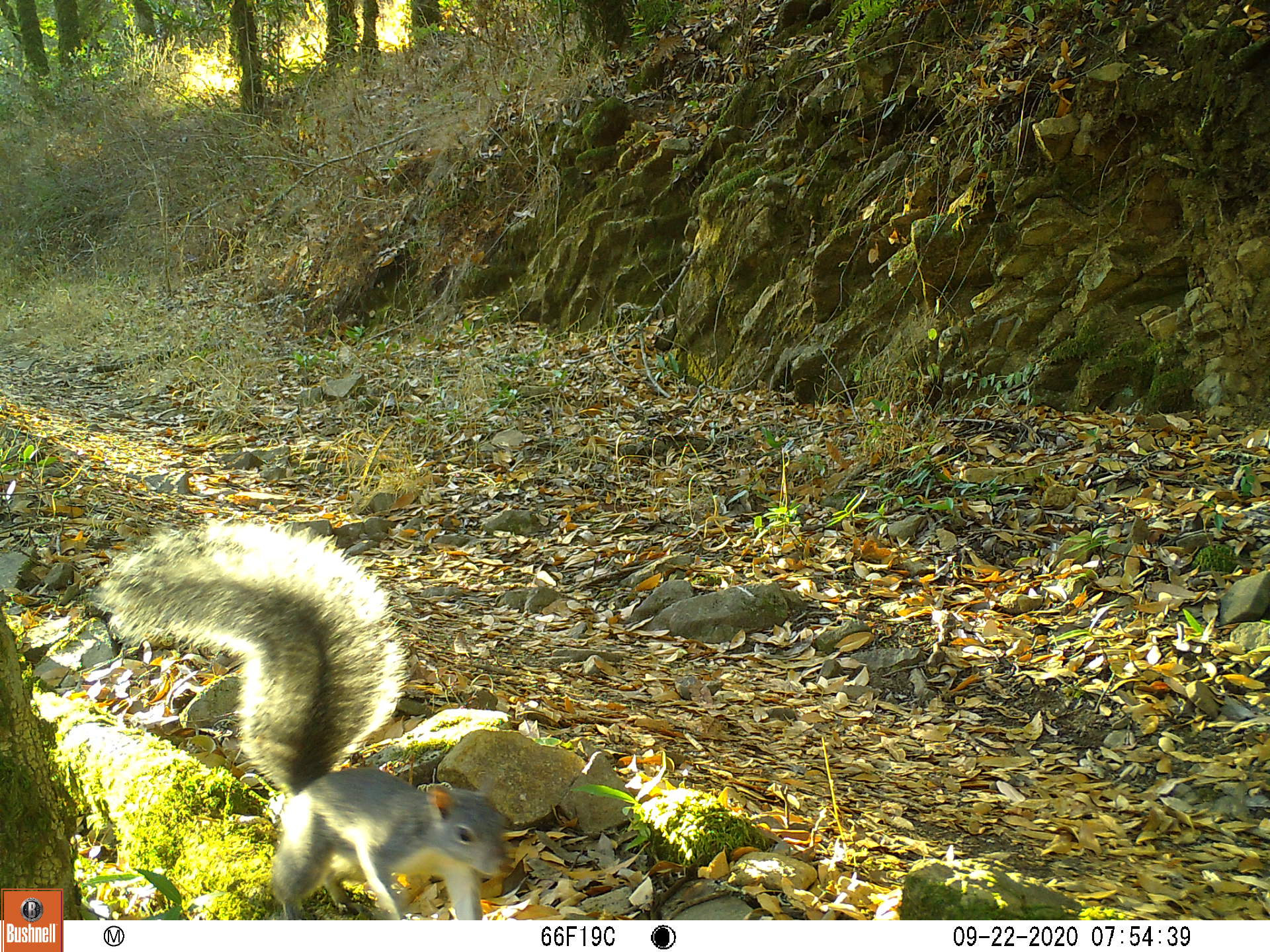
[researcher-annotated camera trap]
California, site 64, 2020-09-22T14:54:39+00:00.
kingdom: Animalia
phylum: Chordata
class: Mammalia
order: Rodentia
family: Sciuridae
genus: Sciurus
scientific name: Sciurus griseus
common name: western gray squirrel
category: western grey squirrel